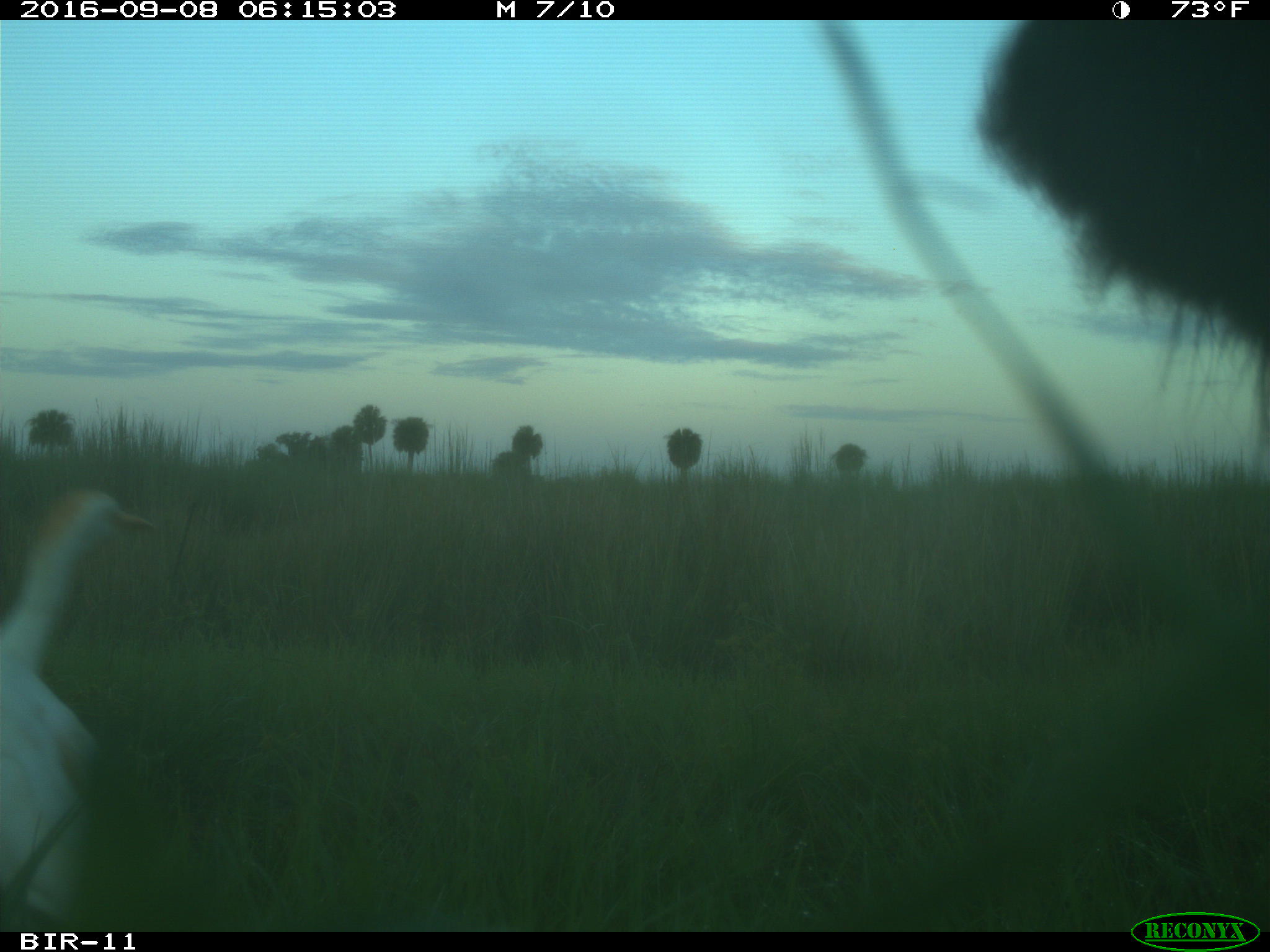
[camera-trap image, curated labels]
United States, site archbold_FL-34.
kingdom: Animalia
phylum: Chordata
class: Mammalia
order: Artiodactyla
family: Suidae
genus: Sus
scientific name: Sus scrofa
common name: wild boar